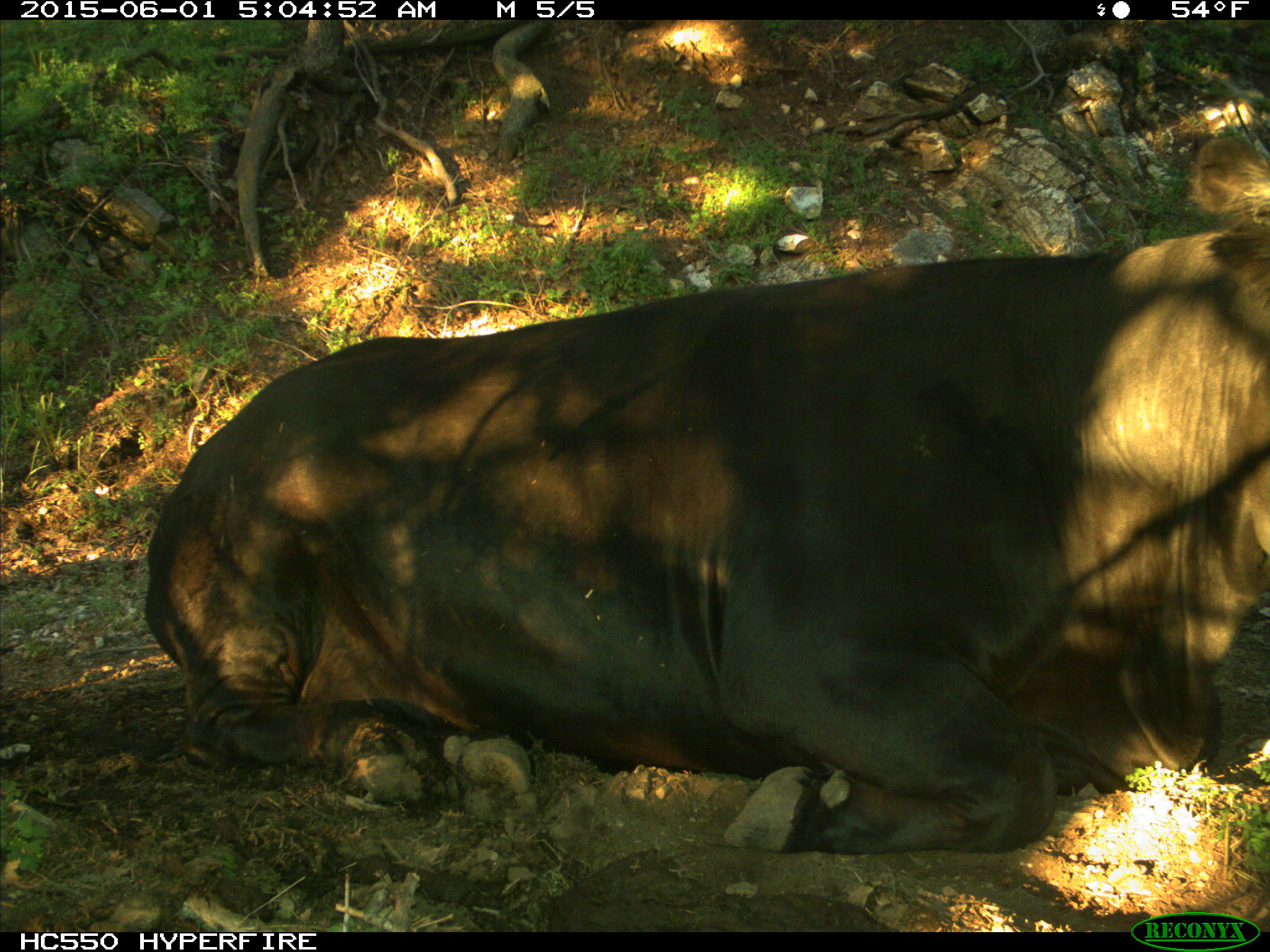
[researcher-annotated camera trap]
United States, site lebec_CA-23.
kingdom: Animalia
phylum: Chordata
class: Mammalia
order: Artiodactyla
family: Bovidae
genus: Bos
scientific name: Bos taurus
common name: domestic cow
Bos taurus (domestic cow).